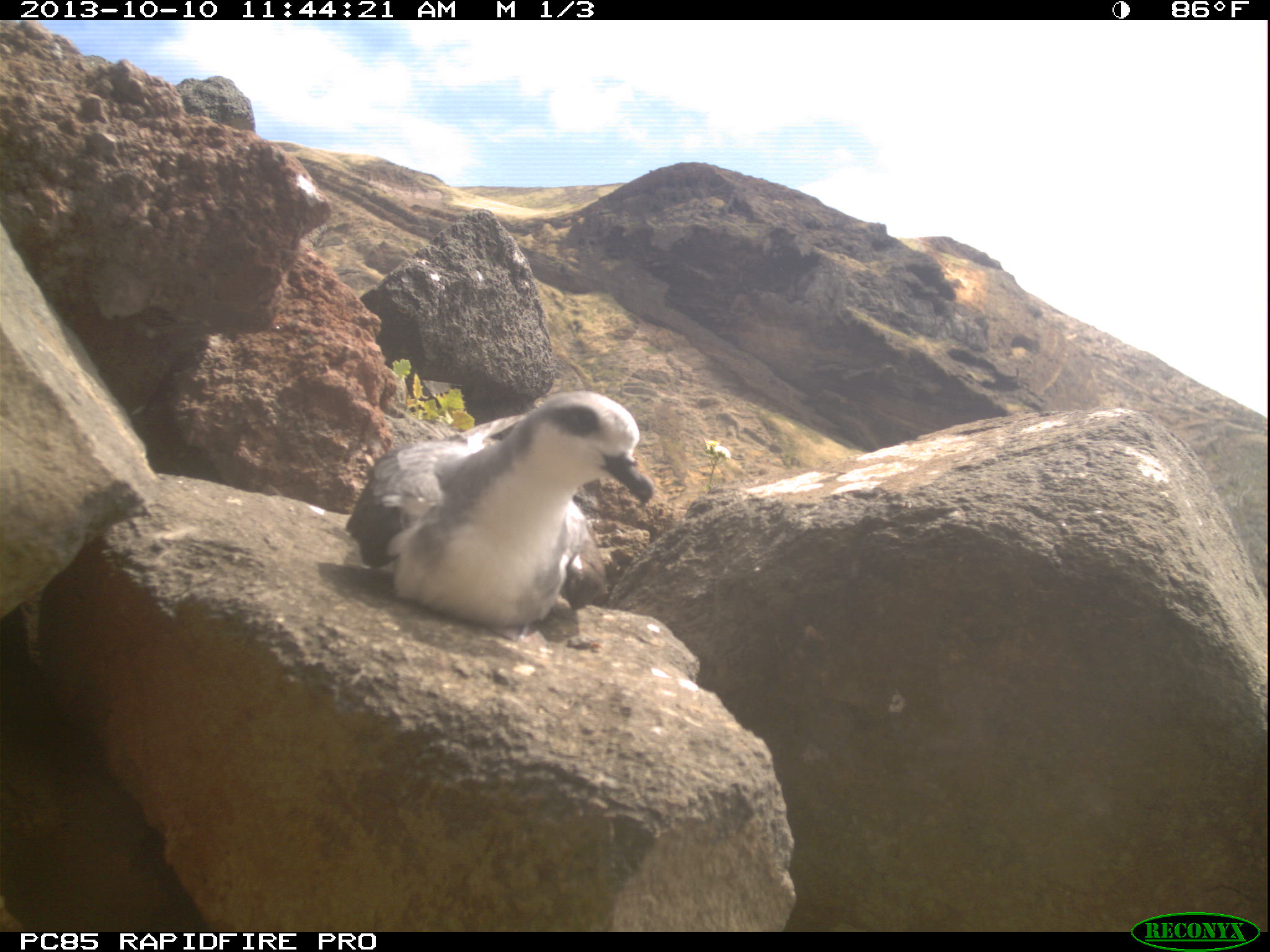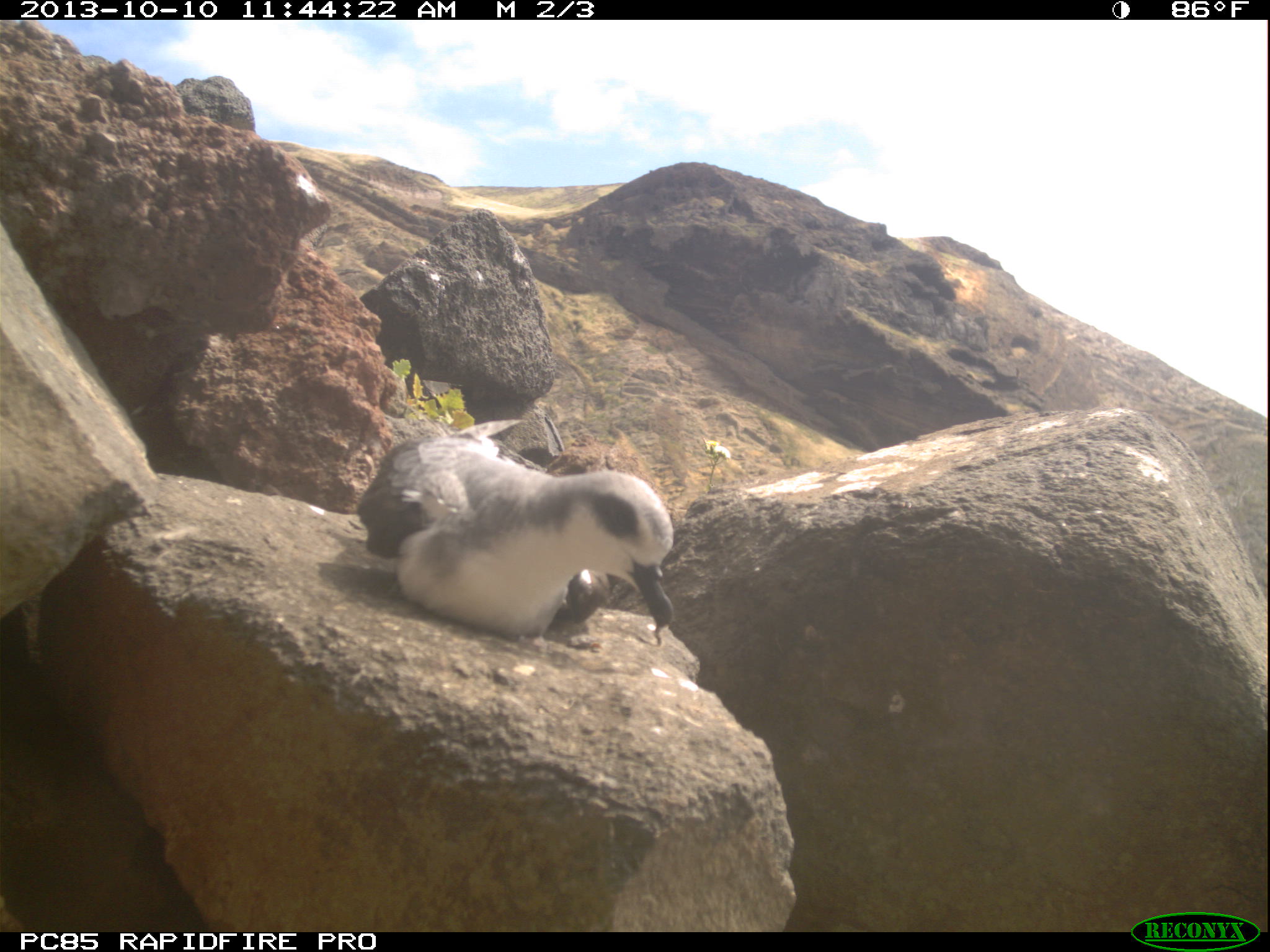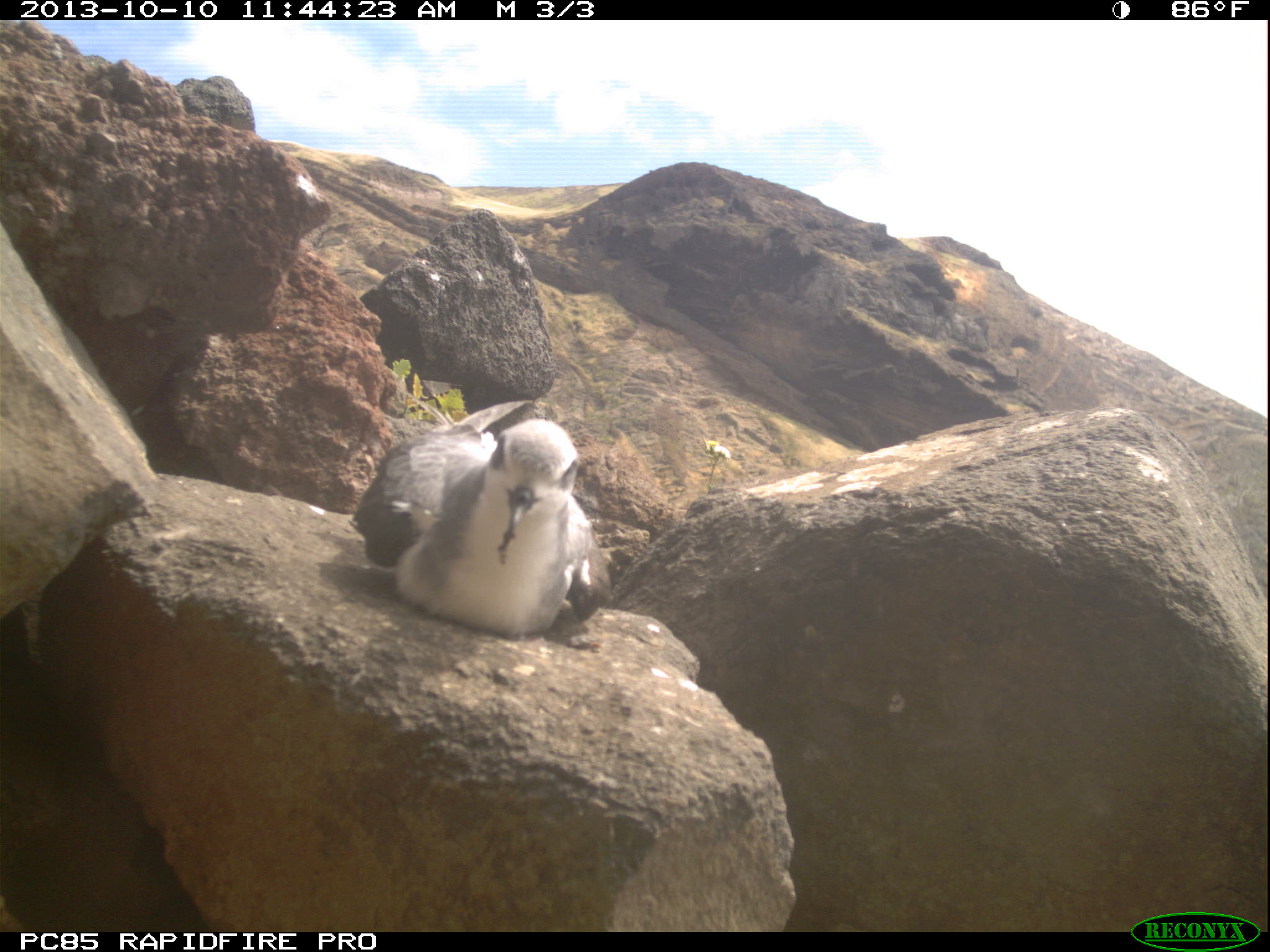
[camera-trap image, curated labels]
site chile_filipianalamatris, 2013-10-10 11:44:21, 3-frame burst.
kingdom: Animalia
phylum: Chordata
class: Aves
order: Procellariiformes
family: Procellariidae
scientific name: Procellariidae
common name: petrel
Petrel (Procellariidae).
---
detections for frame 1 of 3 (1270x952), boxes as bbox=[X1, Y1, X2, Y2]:
petrel: bbox=[339, 391, 654, 637]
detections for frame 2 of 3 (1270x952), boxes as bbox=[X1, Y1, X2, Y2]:
petrel: bbox=[350, 421, 681, 650]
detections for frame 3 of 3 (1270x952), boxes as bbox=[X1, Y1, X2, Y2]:
petrel: bbox=[354, 380, 617, 630]